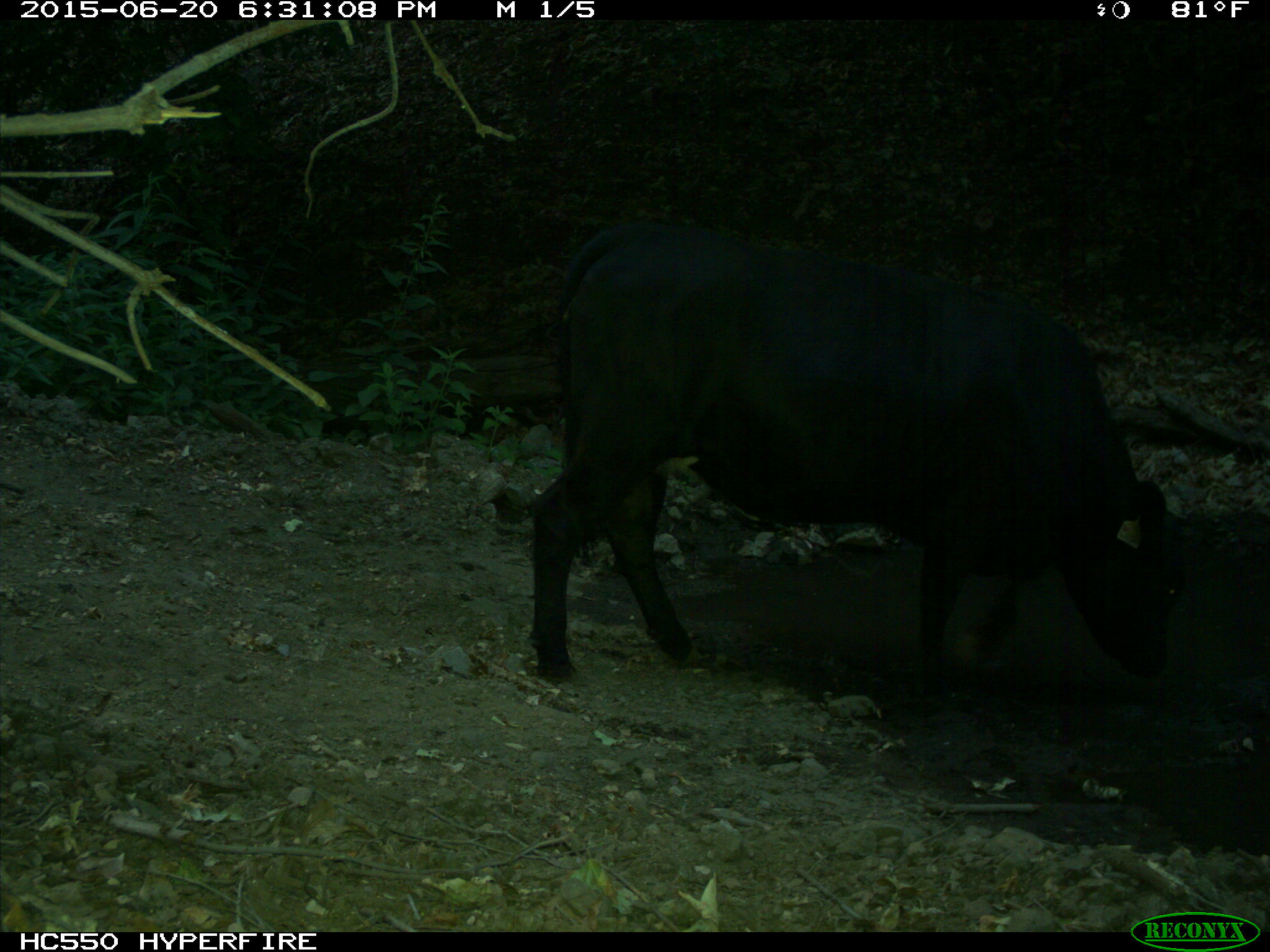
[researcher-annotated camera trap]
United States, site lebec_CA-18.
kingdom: Animalia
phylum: Chordata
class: Mammalia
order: Artiodactyla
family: Bovidae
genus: Bos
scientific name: Bos taurus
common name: domestic cow